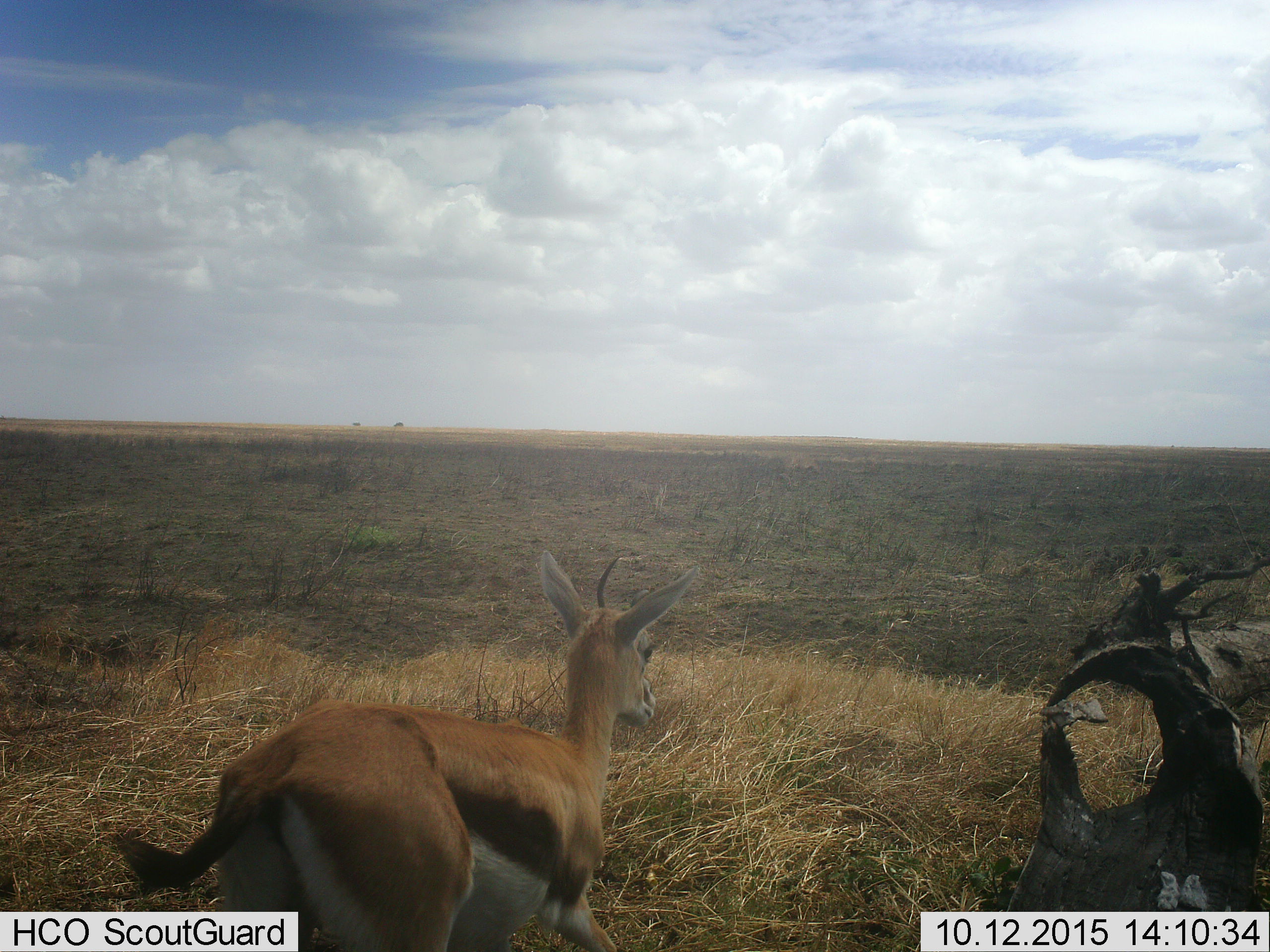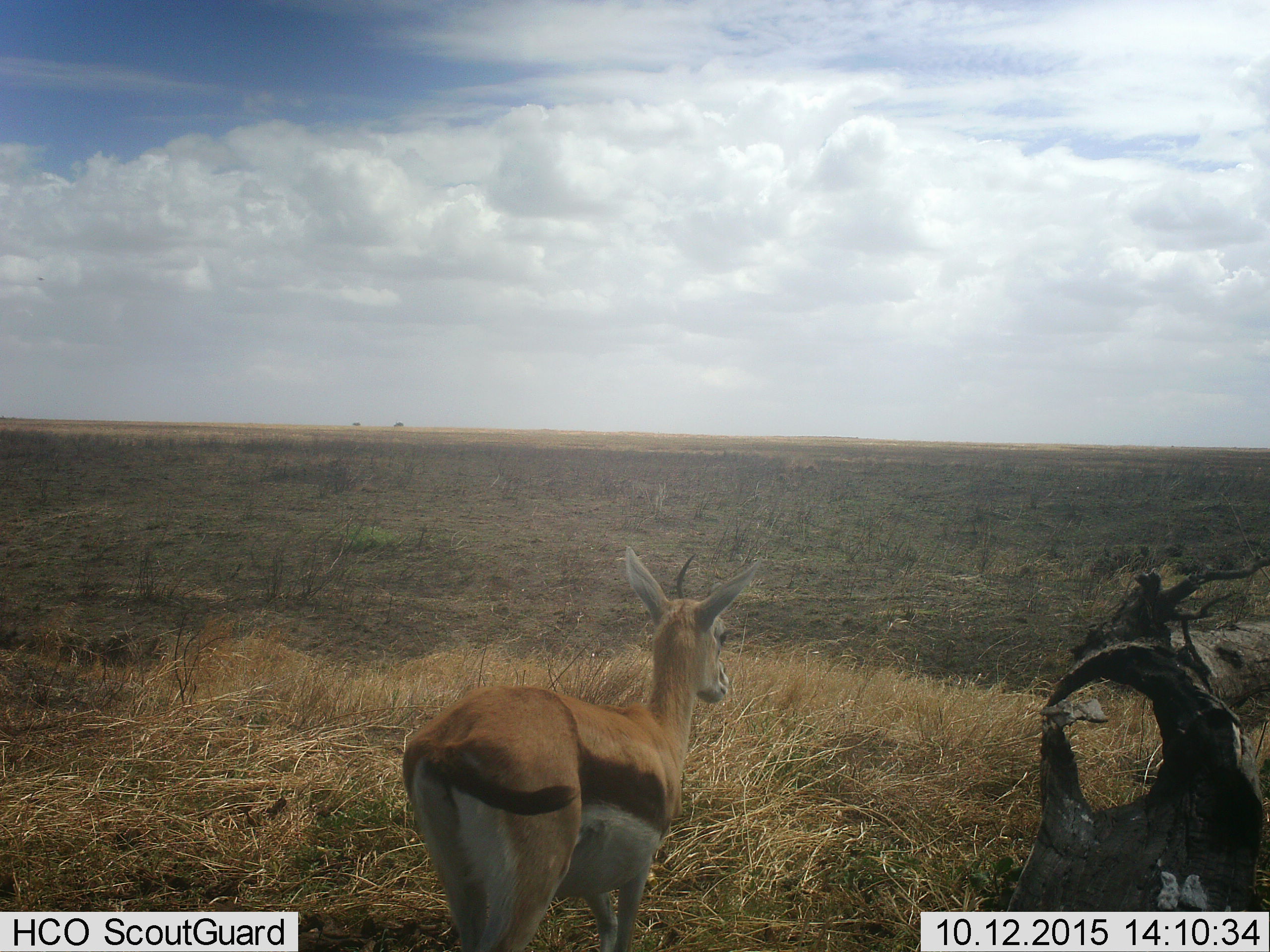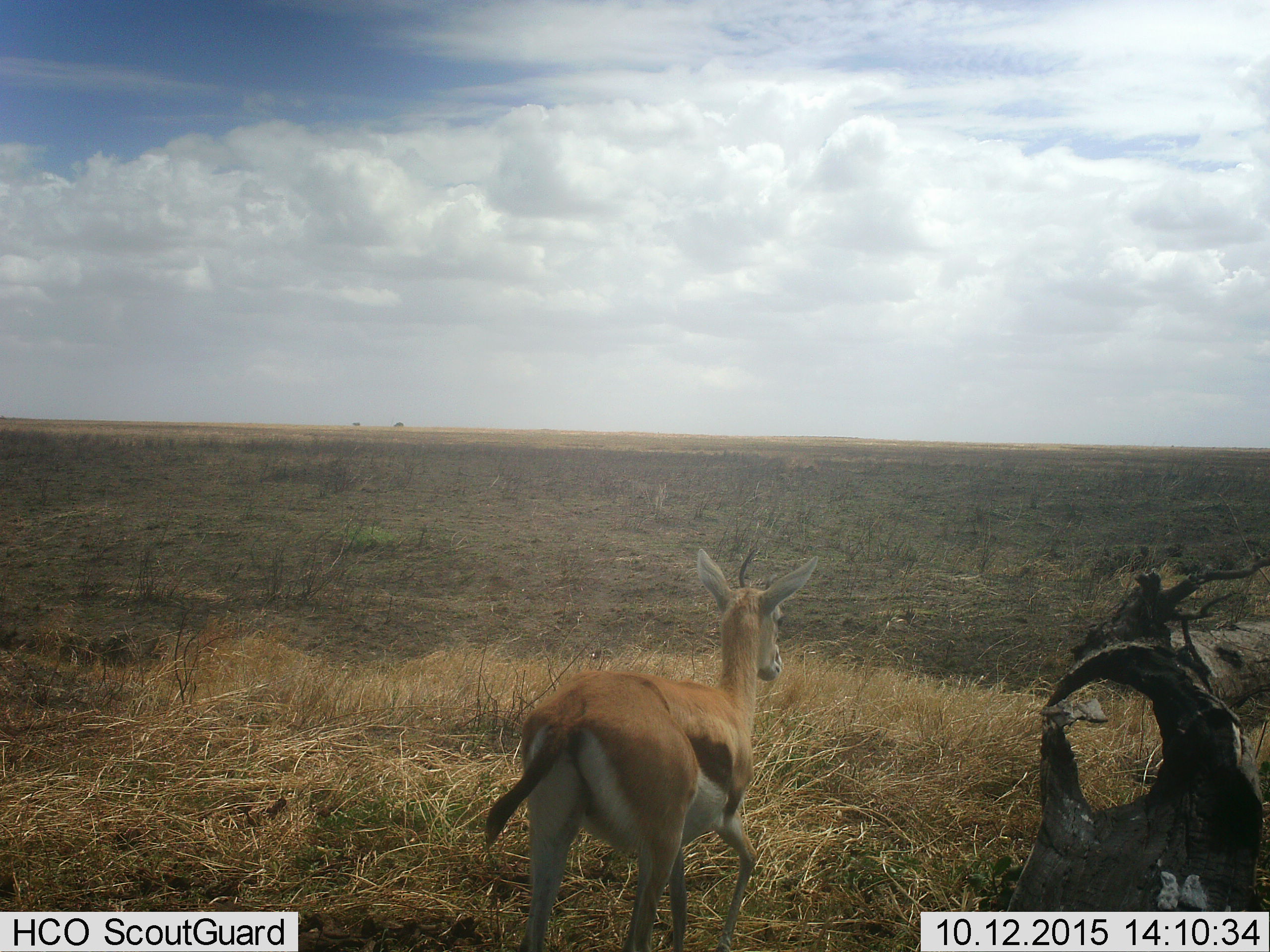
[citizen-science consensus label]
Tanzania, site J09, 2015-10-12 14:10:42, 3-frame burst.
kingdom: Animalia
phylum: Chordata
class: Mammalia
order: Artiodactyla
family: Bovidae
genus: Eudorcas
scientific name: Eudorcas thomsonii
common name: thomson's gazelle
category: gazellethomsons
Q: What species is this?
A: Gazellethomsons (thomson's gazelle) (Eudorcas thomsonii).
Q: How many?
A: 1.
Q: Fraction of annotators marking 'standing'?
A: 0%.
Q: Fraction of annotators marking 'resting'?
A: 12%.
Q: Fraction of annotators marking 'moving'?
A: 88%.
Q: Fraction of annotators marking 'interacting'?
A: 0%.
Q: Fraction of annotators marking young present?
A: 0%.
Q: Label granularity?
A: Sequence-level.